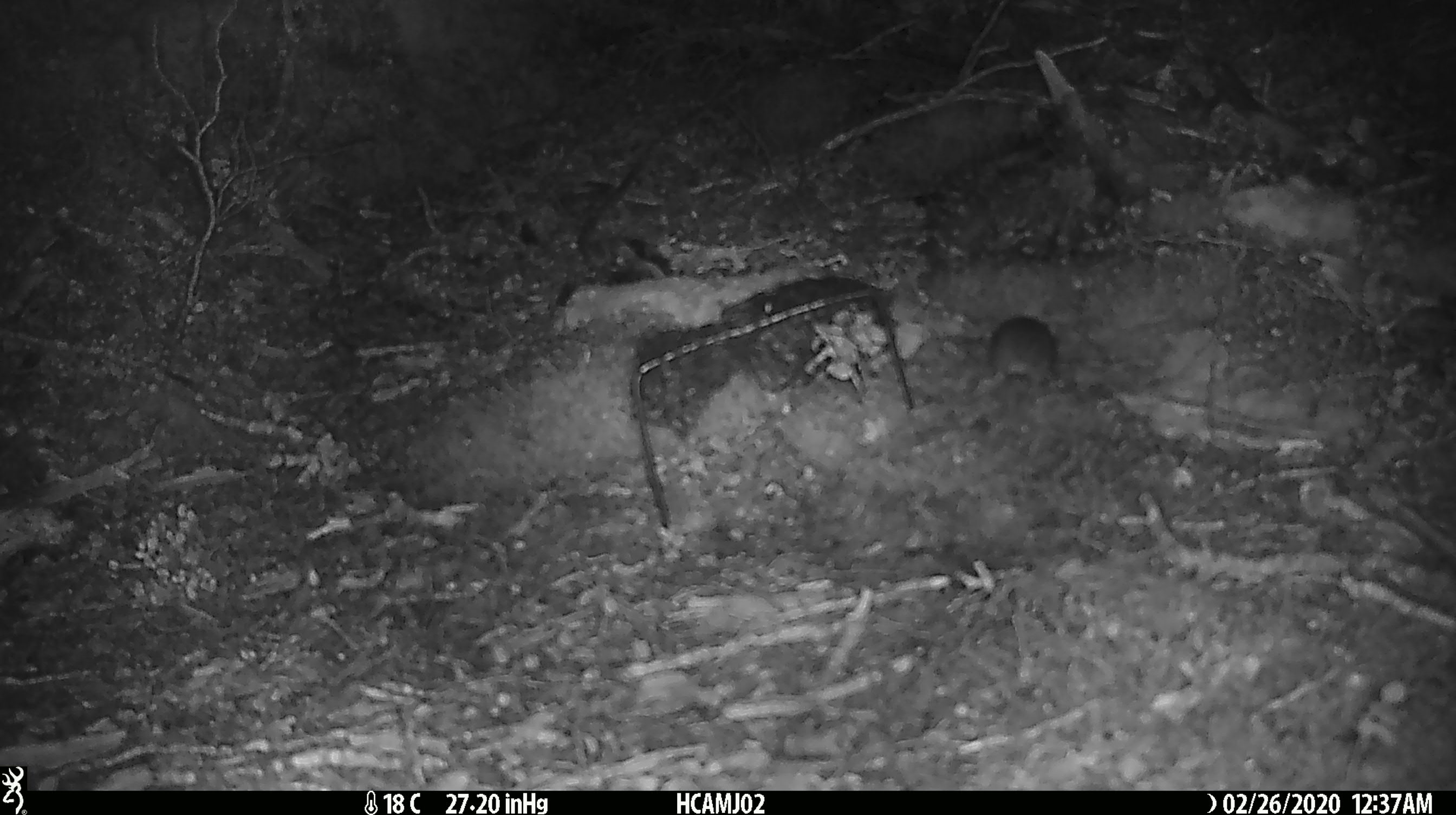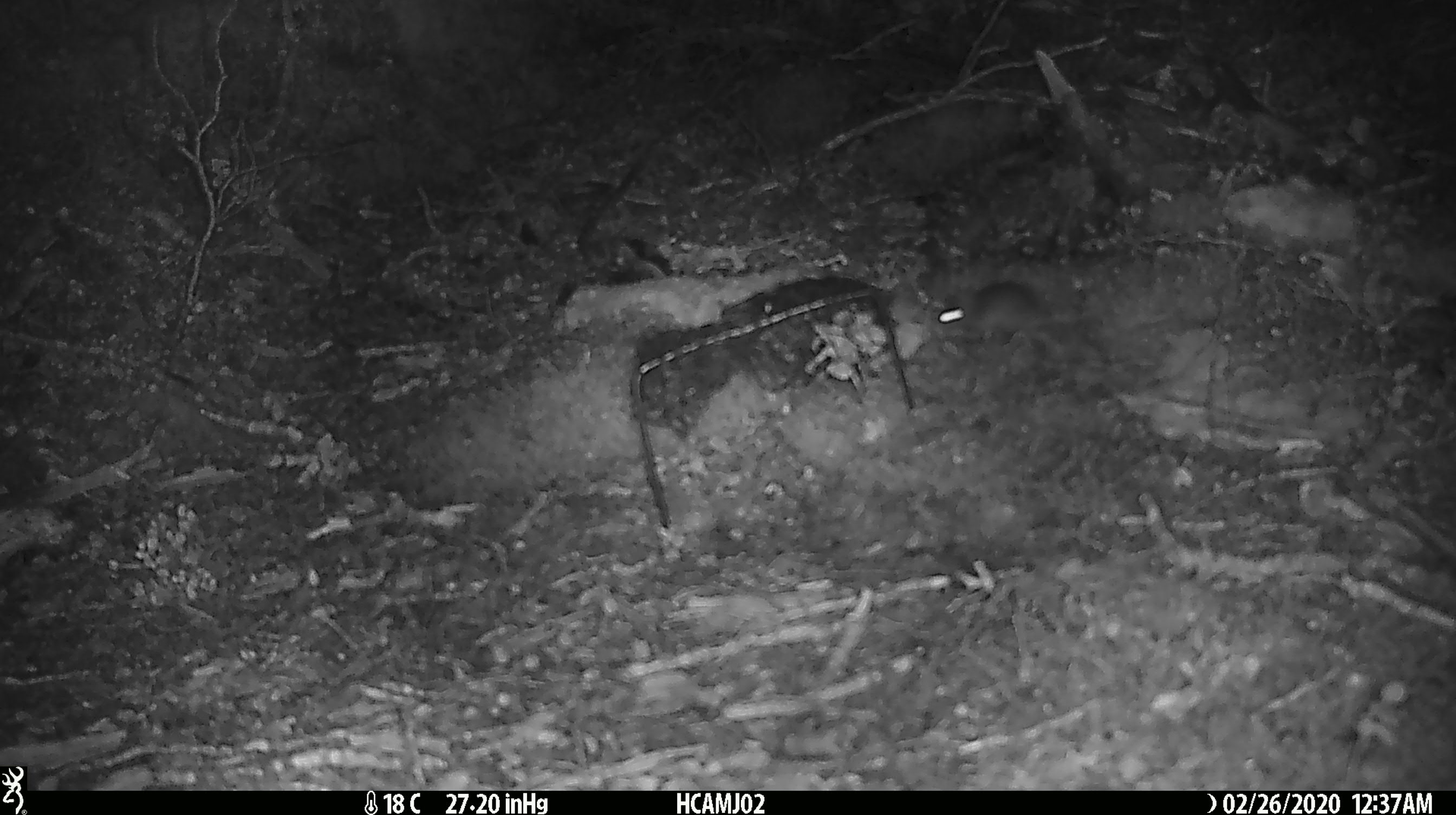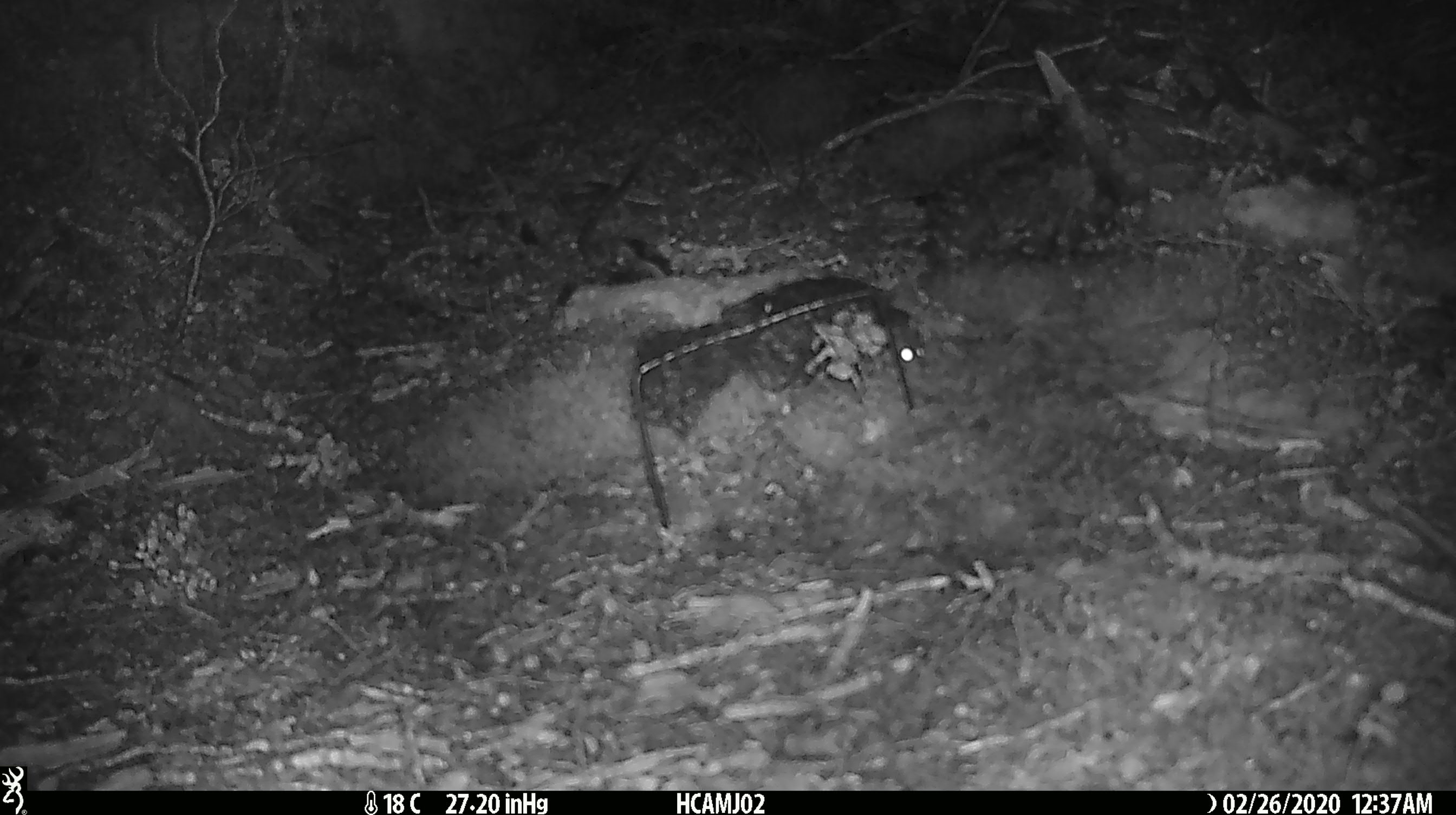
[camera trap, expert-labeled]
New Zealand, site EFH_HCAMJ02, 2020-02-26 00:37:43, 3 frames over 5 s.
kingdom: Animalia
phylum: Chordata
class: Mammalia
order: Rodentia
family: Muridae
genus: Mus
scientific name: Mus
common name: mouse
Mouse (Mus).